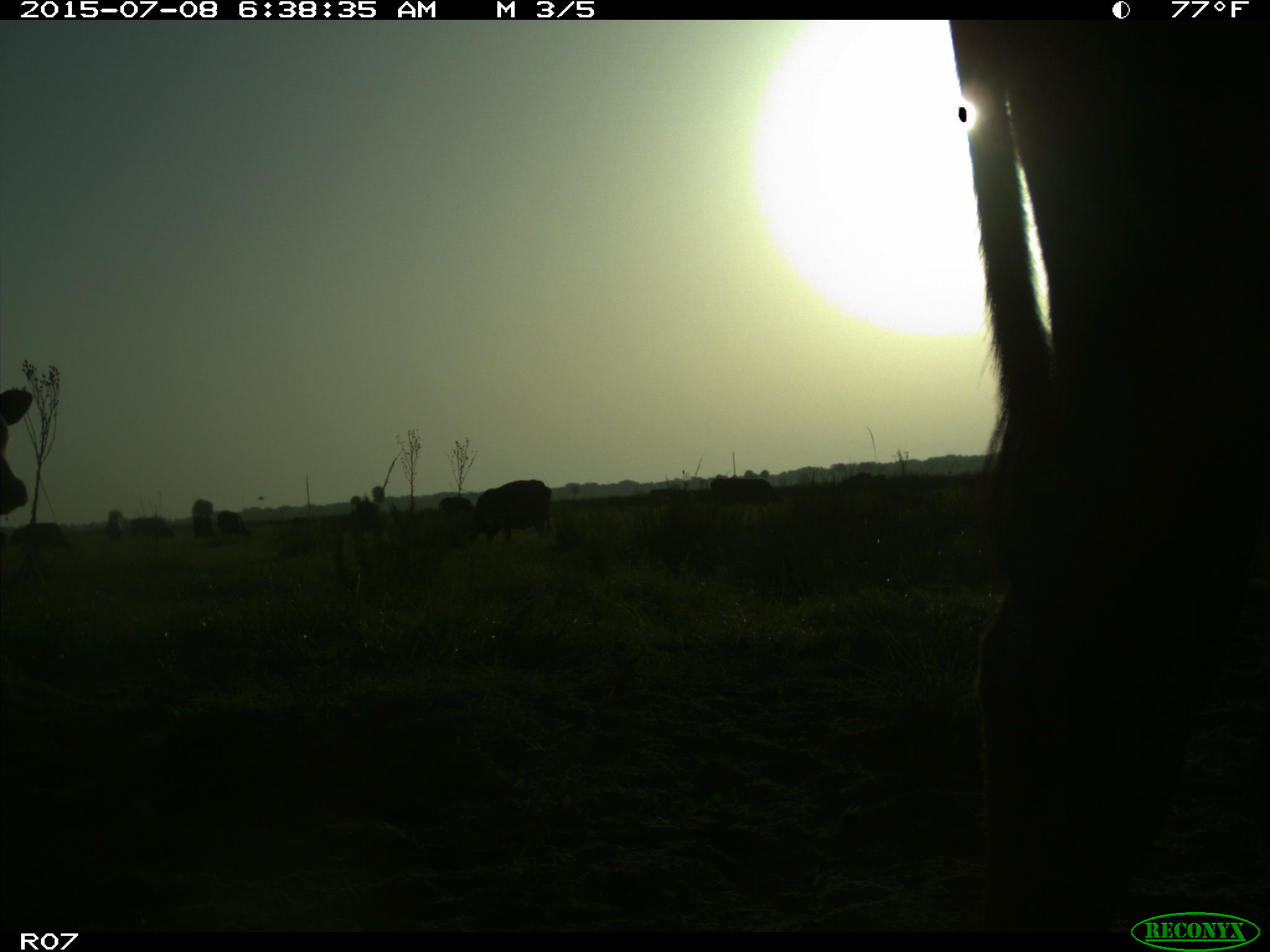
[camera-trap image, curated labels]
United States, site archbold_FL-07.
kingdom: Animalia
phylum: Chordata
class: Mammalia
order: Artiodactyla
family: Bovidae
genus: Bos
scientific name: Bos taurus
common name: domestic cow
Bos taurus (domestic cow).